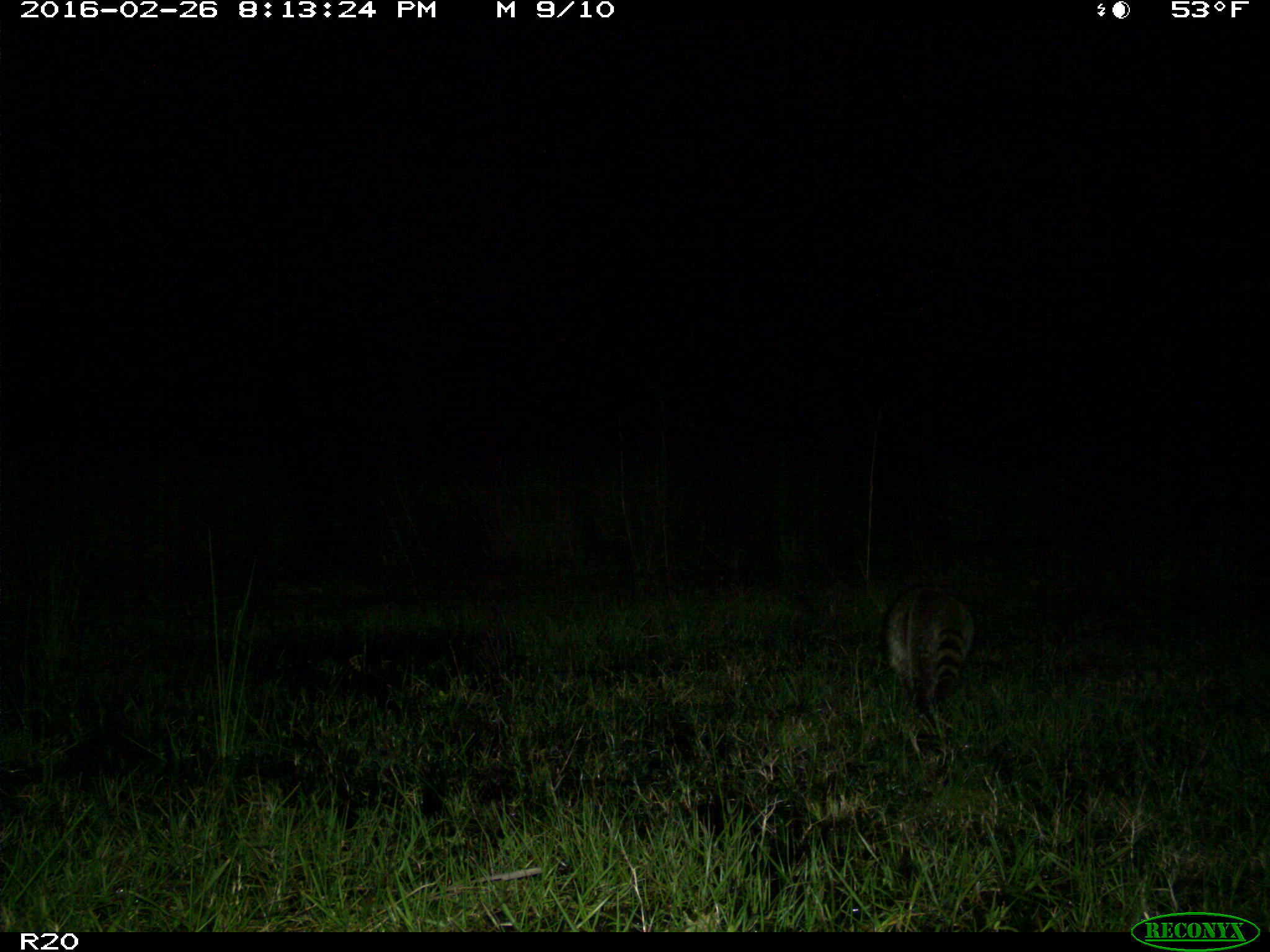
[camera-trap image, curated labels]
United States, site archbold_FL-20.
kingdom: Animalia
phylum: Chordata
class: Mammalia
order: Carnivora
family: Procyonidae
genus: Procyon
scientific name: Procyon lotor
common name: common raccoon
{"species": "Procyon lotor (common raccoon)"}